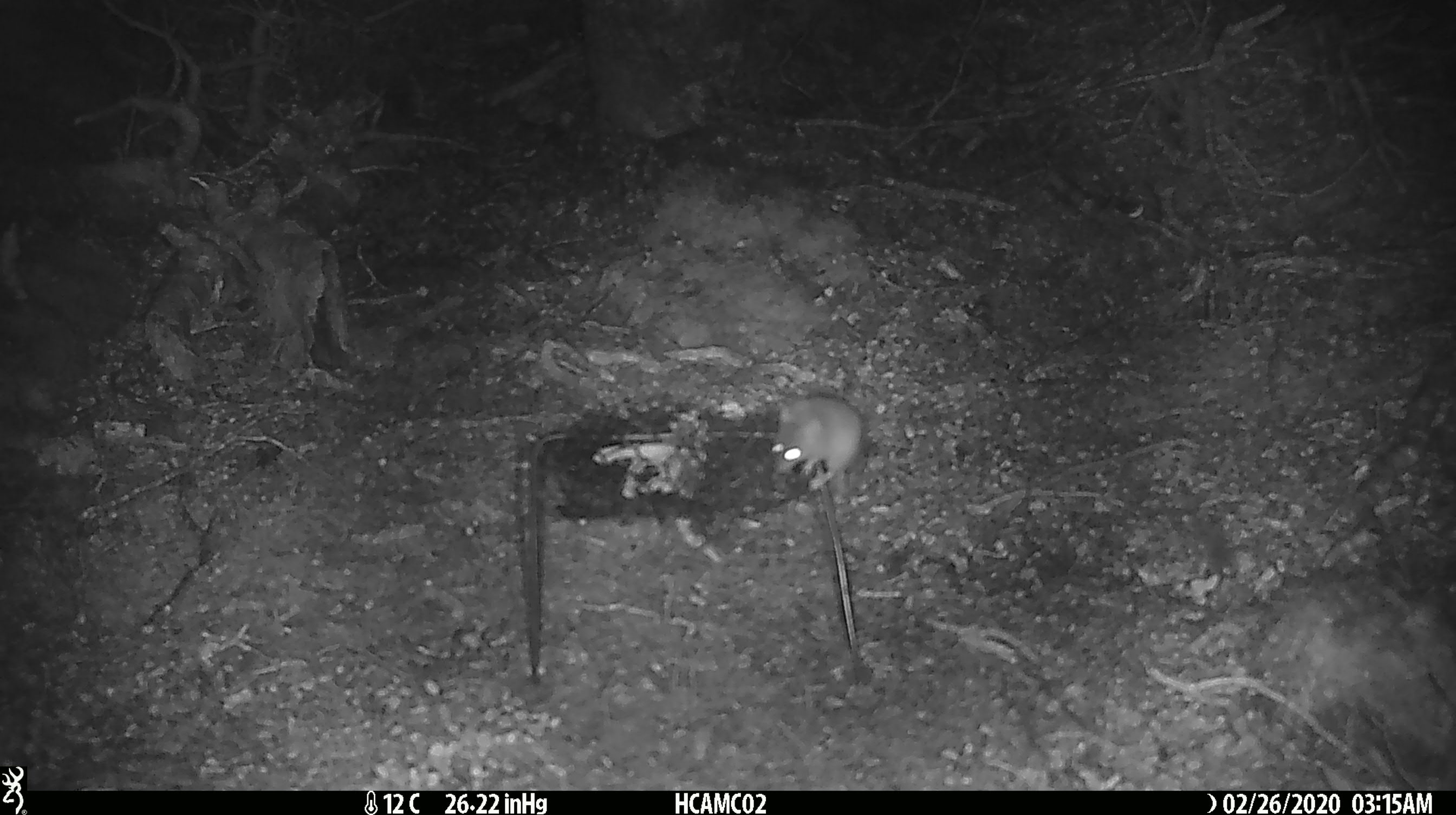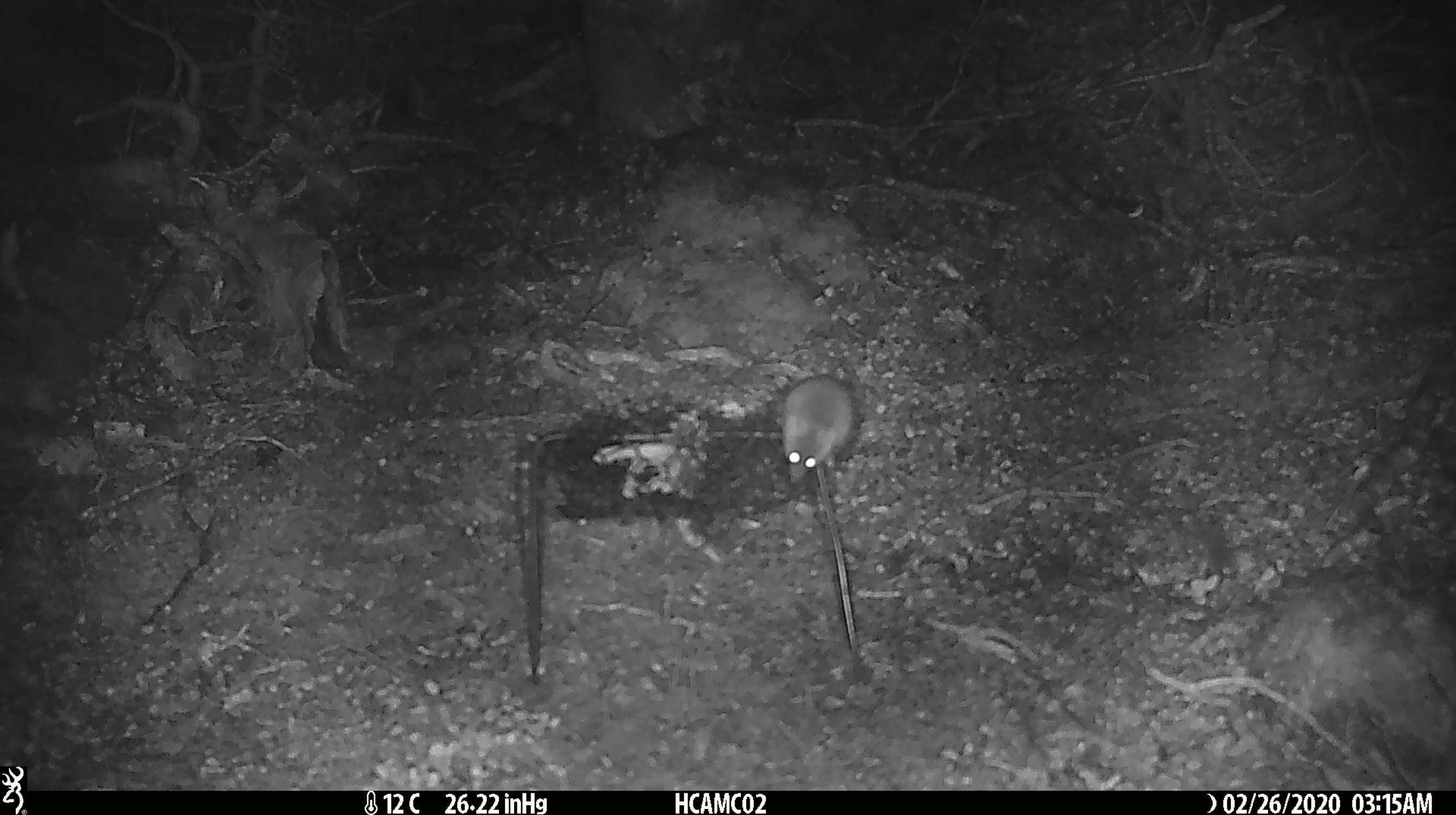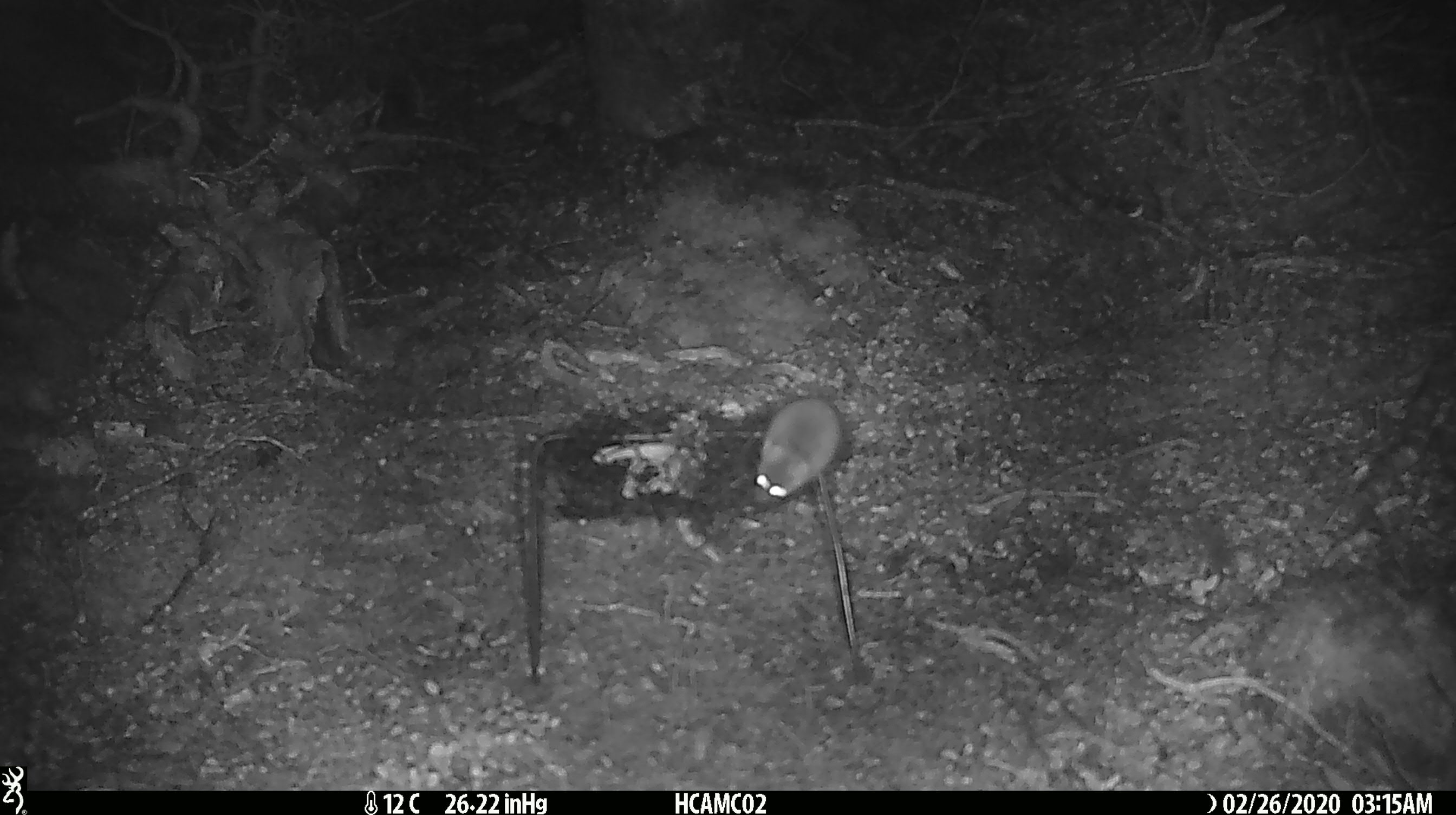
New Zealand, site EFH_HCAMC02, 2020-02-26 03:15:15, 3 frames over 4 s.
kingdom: Animalia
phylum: Chordata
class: Mammalia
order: Rodentia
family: Muridae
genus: Mus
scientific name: Mus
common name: mouse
Mouse (Mus).